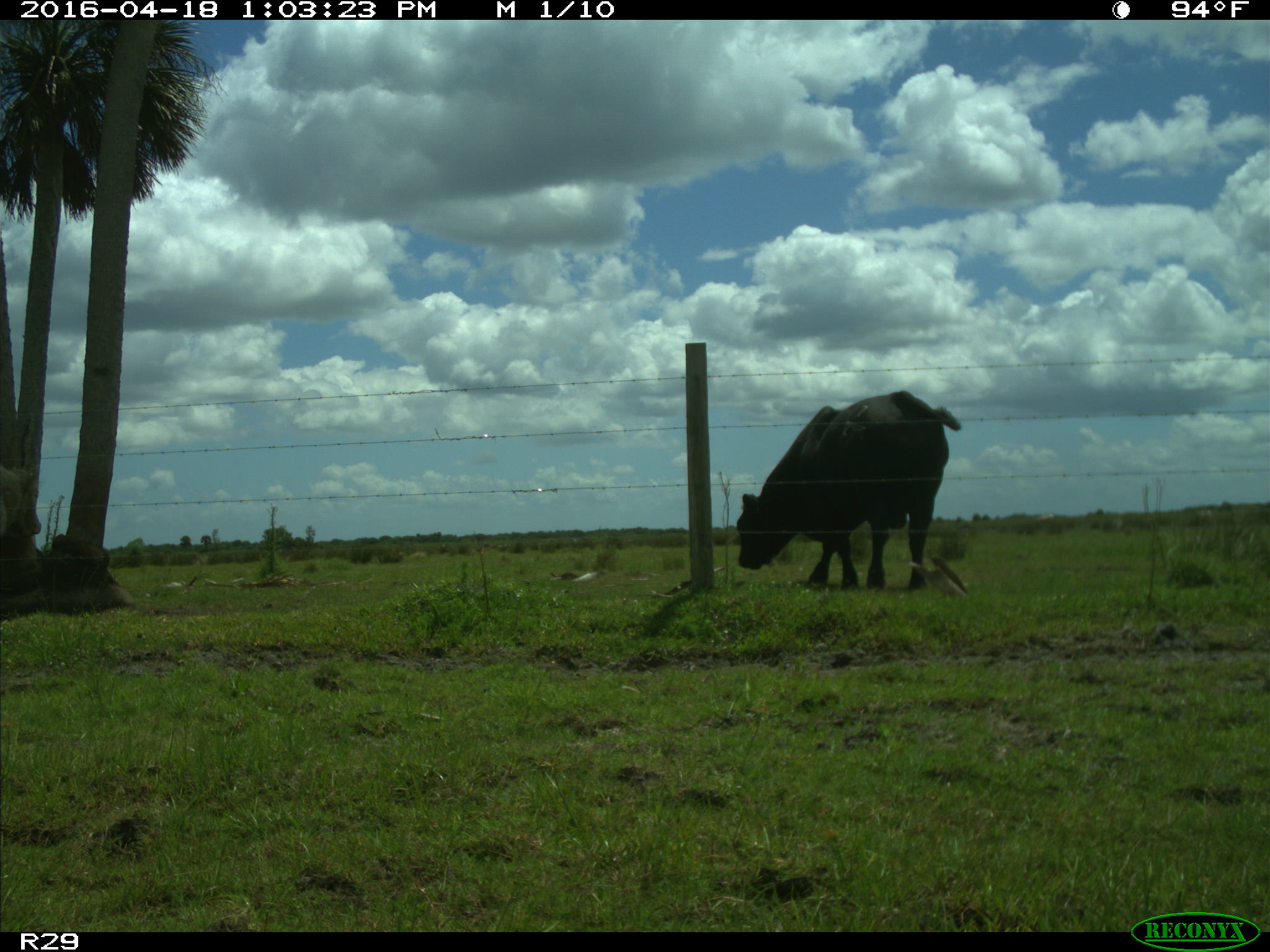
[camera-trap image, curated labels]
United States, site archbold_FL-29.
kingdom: Animalia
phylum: Chordata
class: Mammalia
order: Artiodactyla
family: Bovidae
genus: Bos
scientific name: Bos taurus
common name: domestic cow